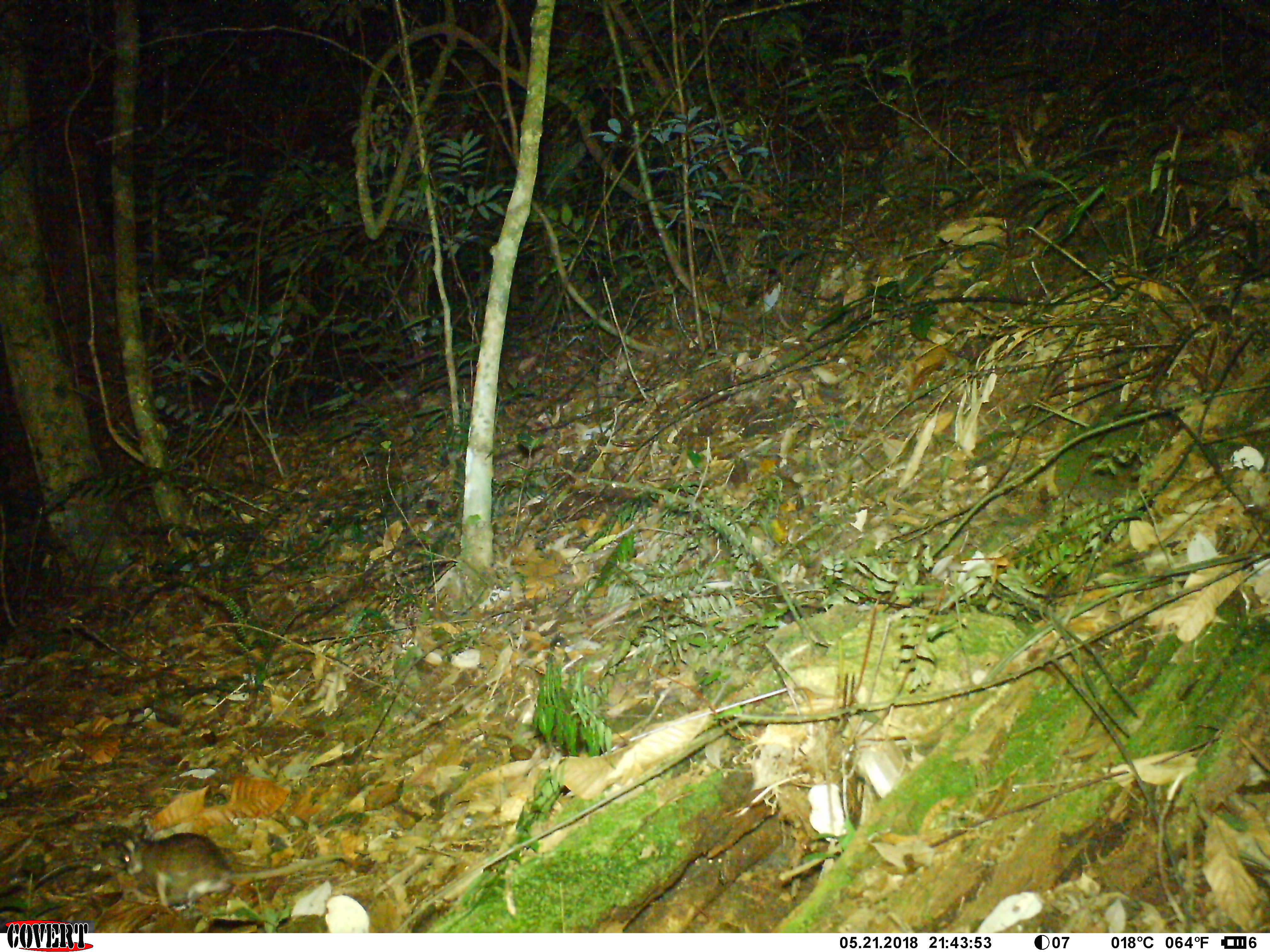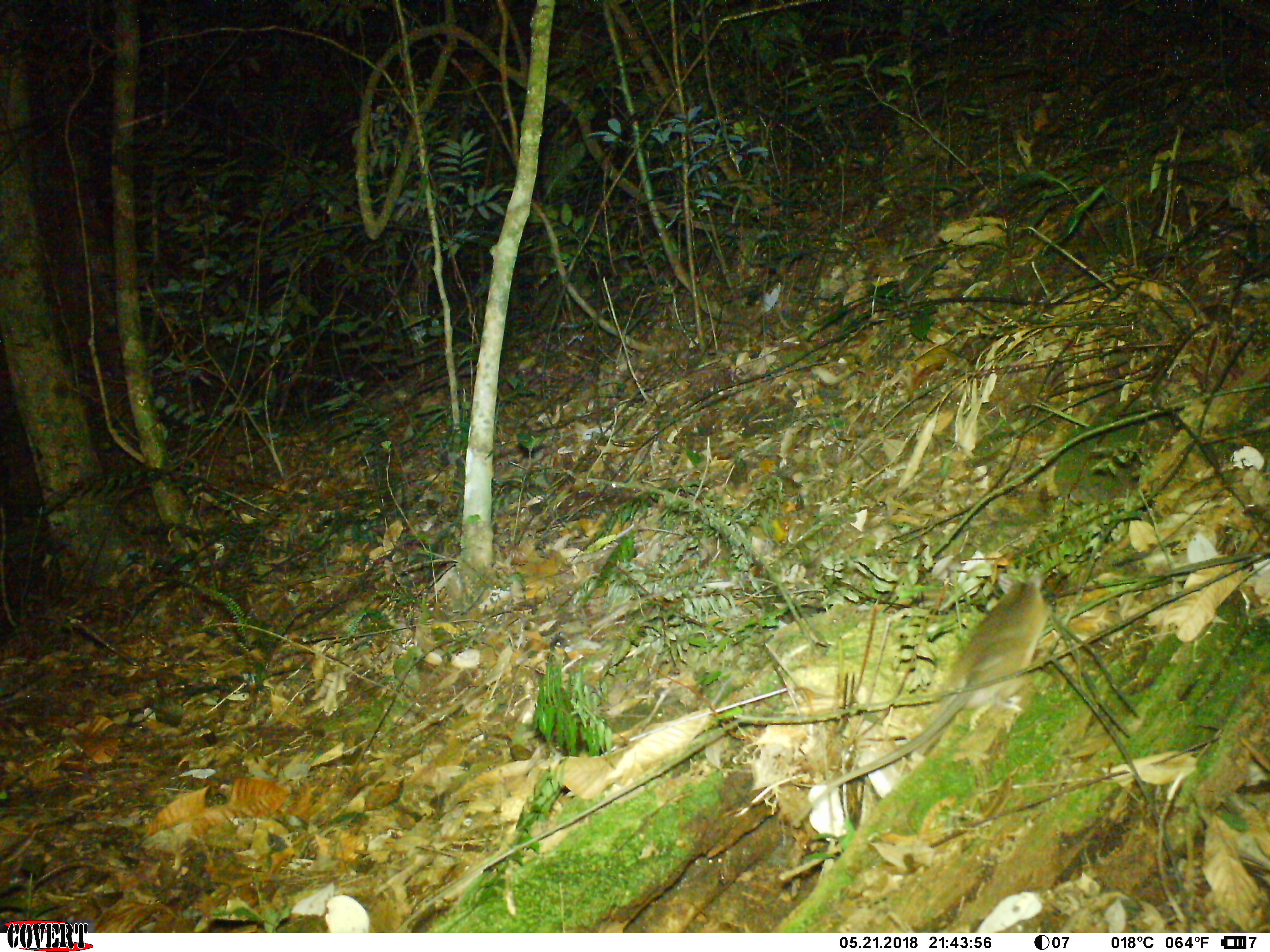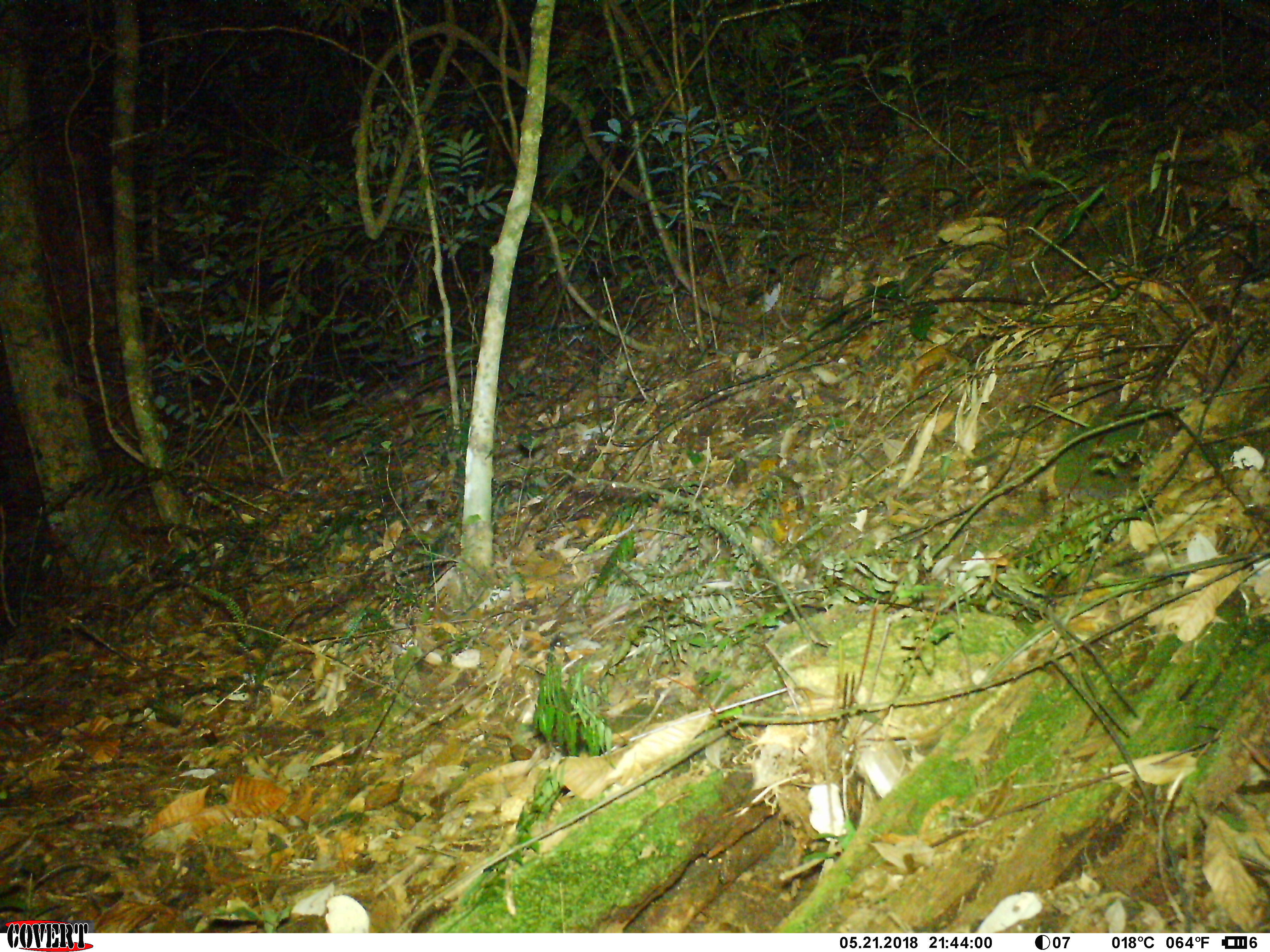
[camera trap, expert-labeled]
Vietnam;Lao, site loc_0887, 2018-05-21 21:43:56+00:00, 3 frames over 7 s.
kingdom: Animalia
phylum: Chordata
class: Mammalia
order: Rodentia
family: Muridae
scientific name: Muridae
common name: old-world mice and rats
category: unidentified murid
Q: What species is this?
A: Unidentified murid (old-world mice and rats) (Muridae).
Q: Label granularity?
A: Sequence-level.